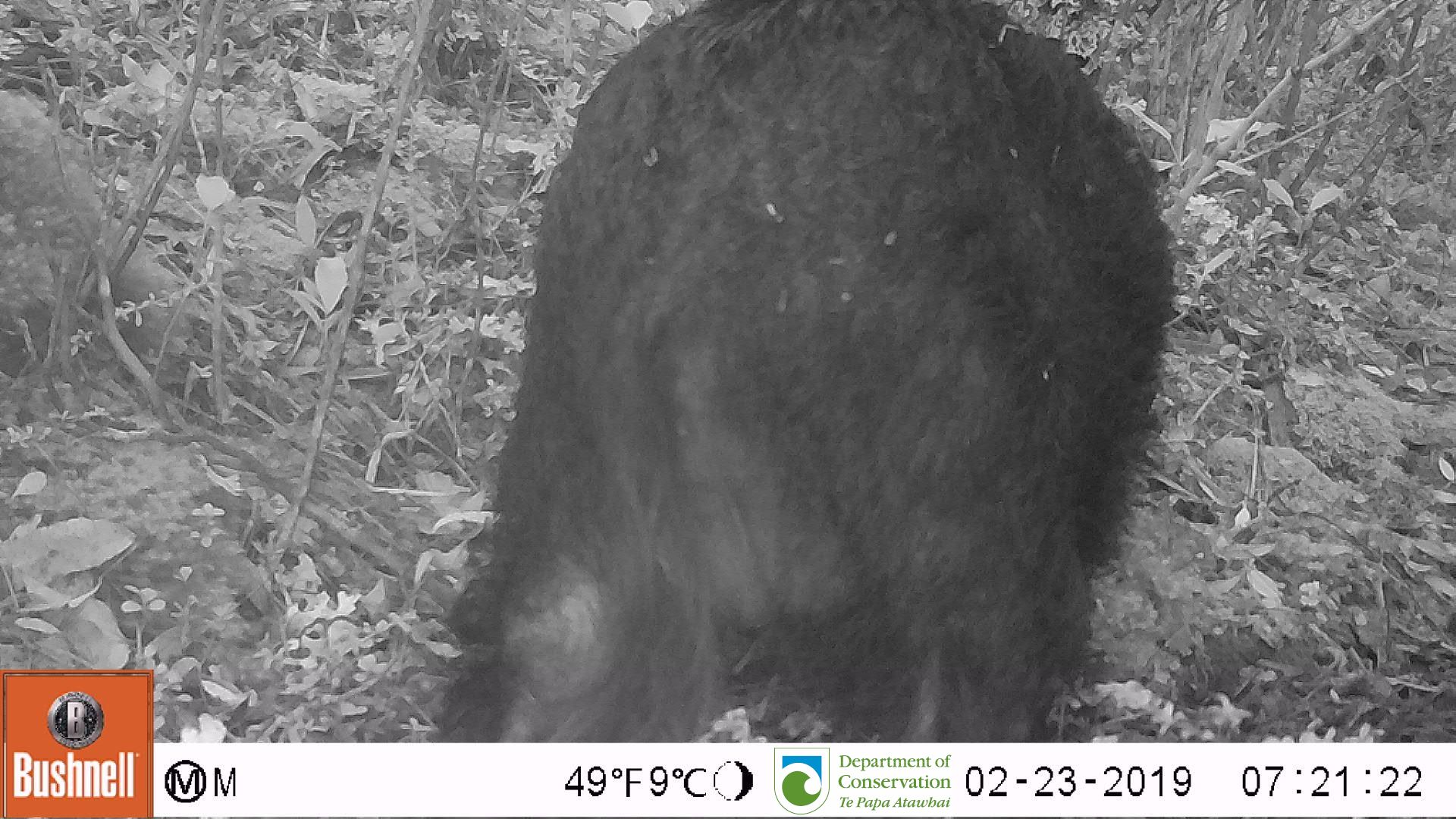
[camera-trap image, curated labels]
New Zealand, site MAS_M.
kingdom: Animalia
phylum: Chordata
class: Mammalia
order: Artiodactyla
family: Suidae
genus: Sus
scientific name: Sus scrofa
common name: pig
Pig (Sus scrofa).